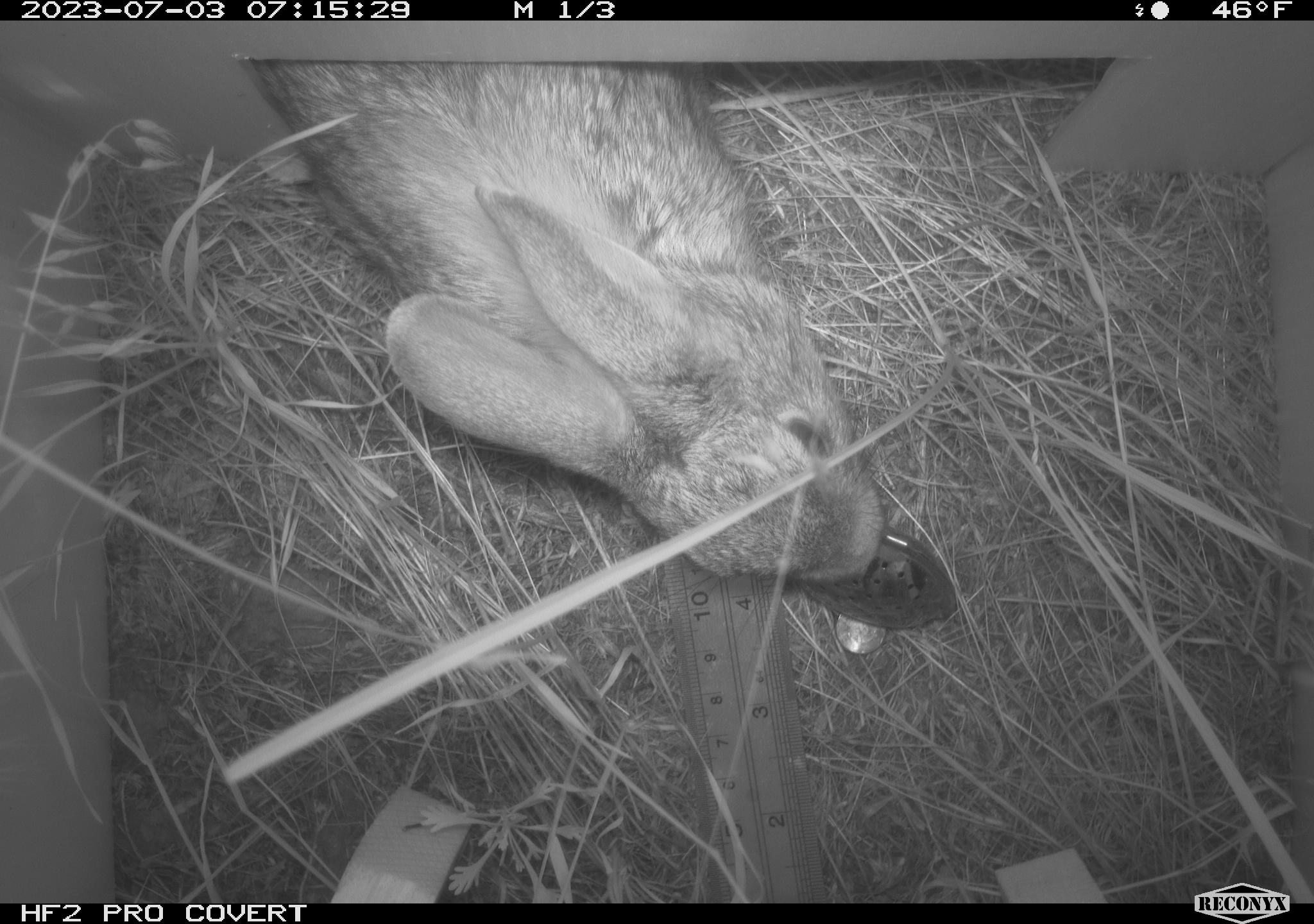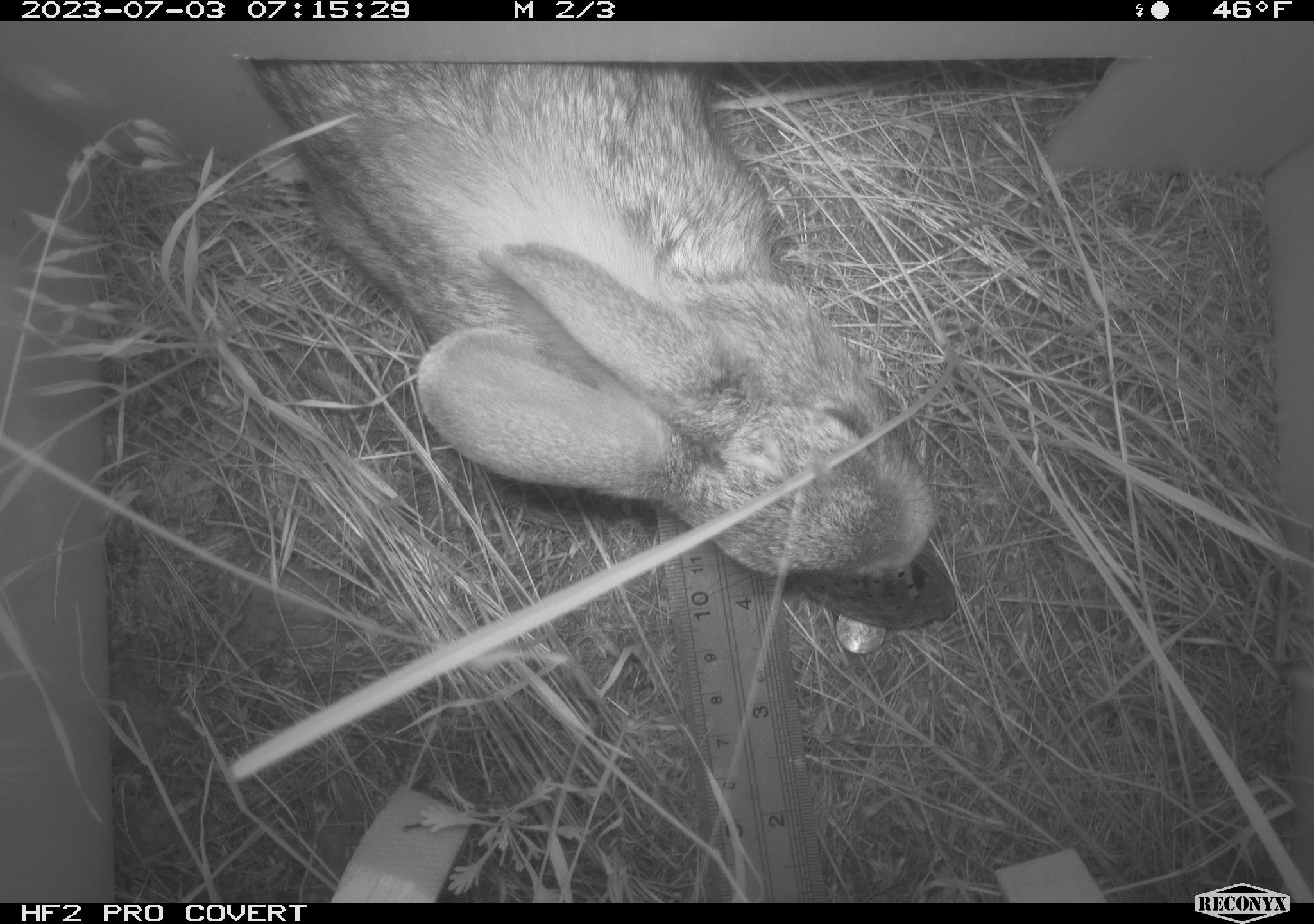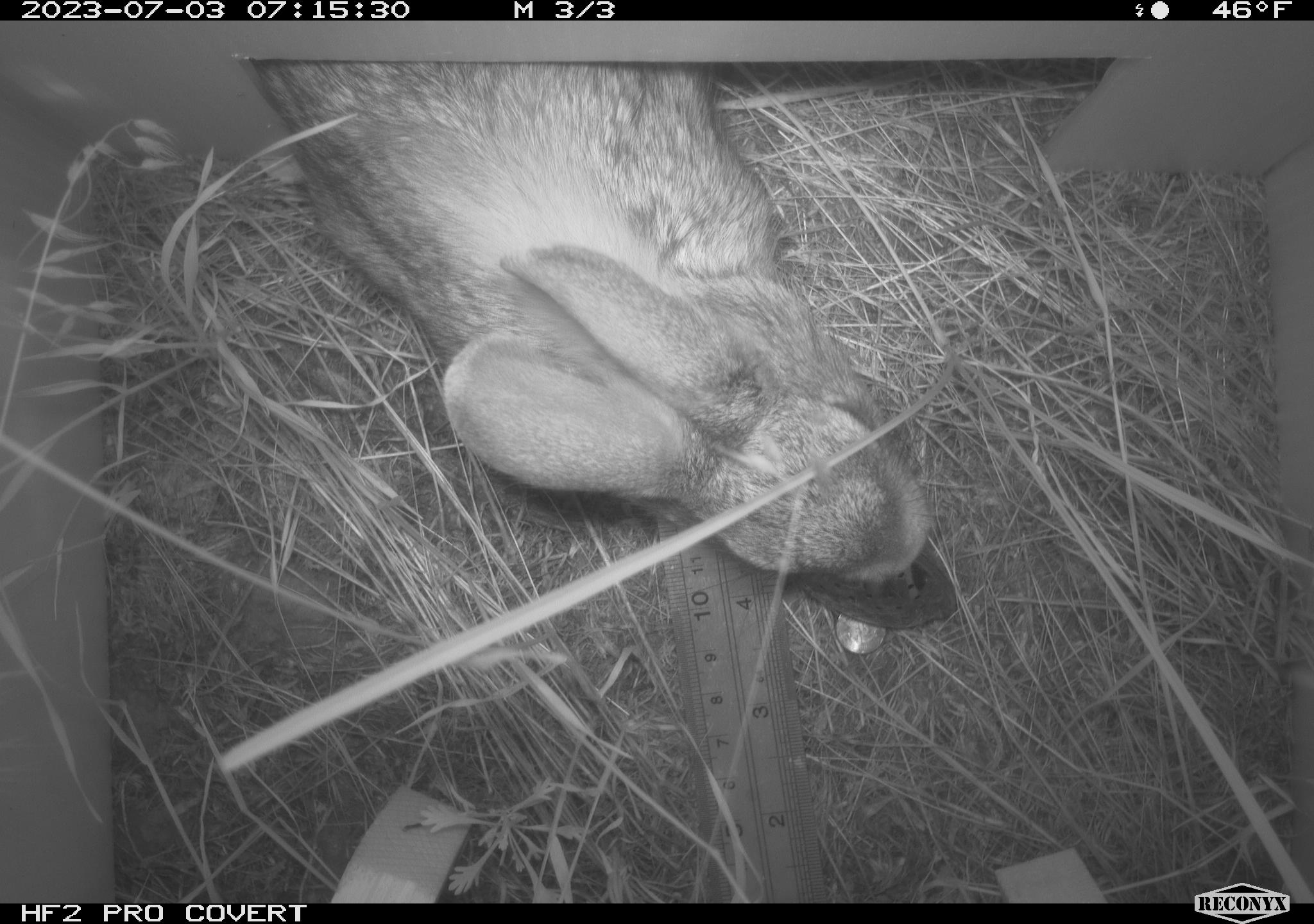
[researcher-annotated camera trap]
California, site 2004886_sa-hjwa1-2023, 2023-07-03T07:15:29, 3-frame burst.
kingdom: Animalia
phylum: Chordata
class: Mammalia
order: Lagomorpha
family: Leporidae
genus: Sylvilagus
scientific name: Sylvilagus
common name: cottontail rabbits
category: sylvilagus species